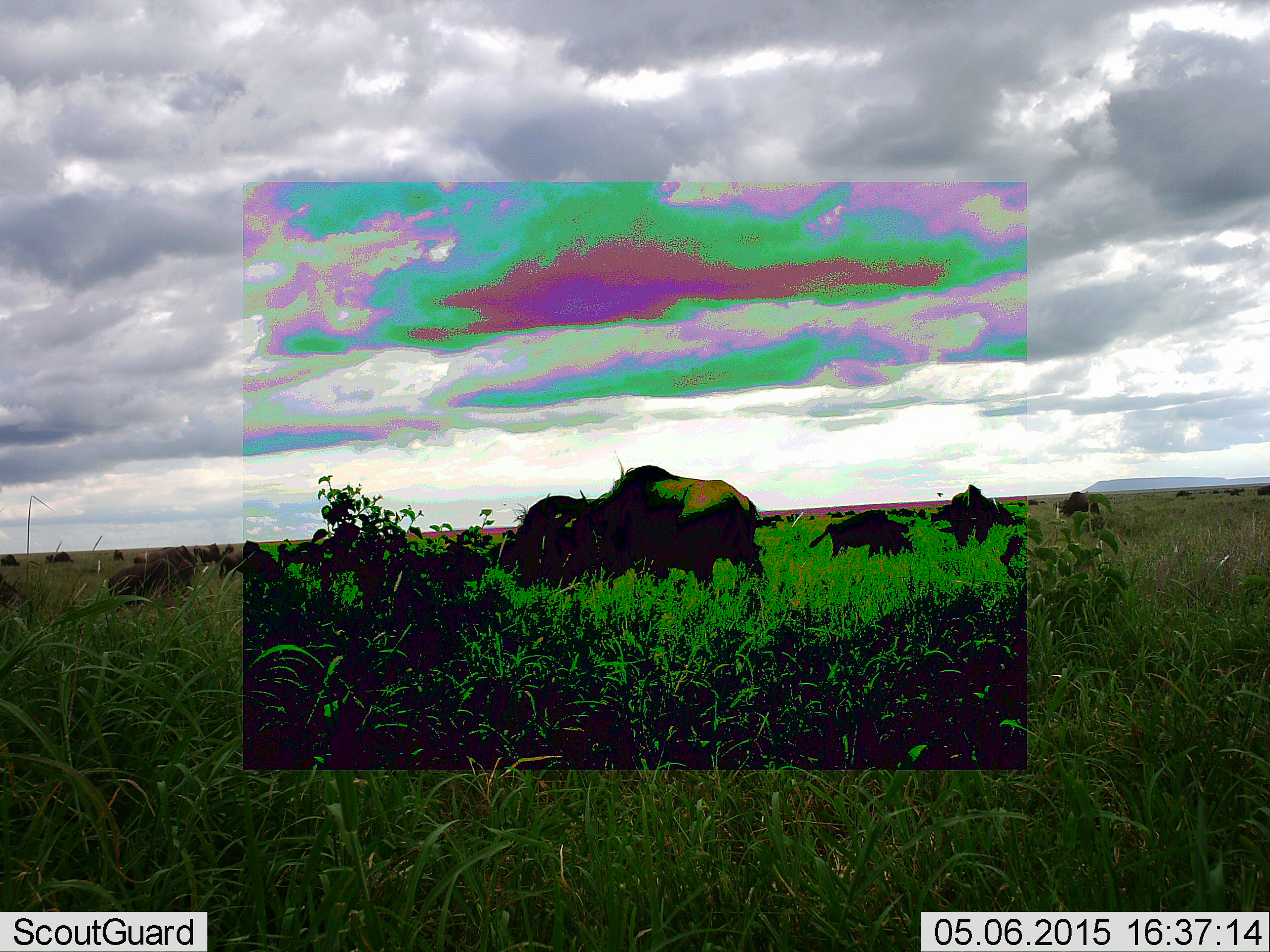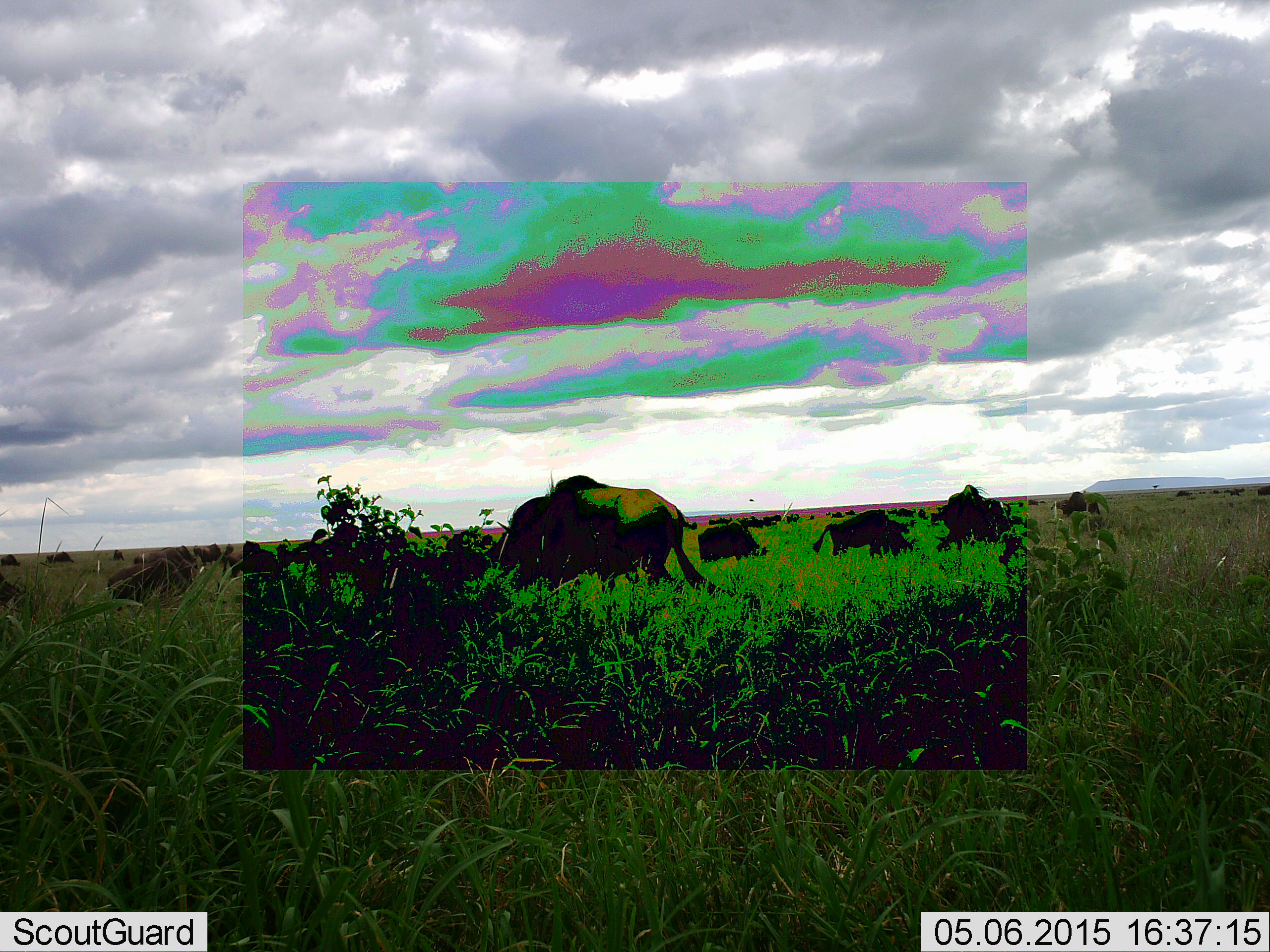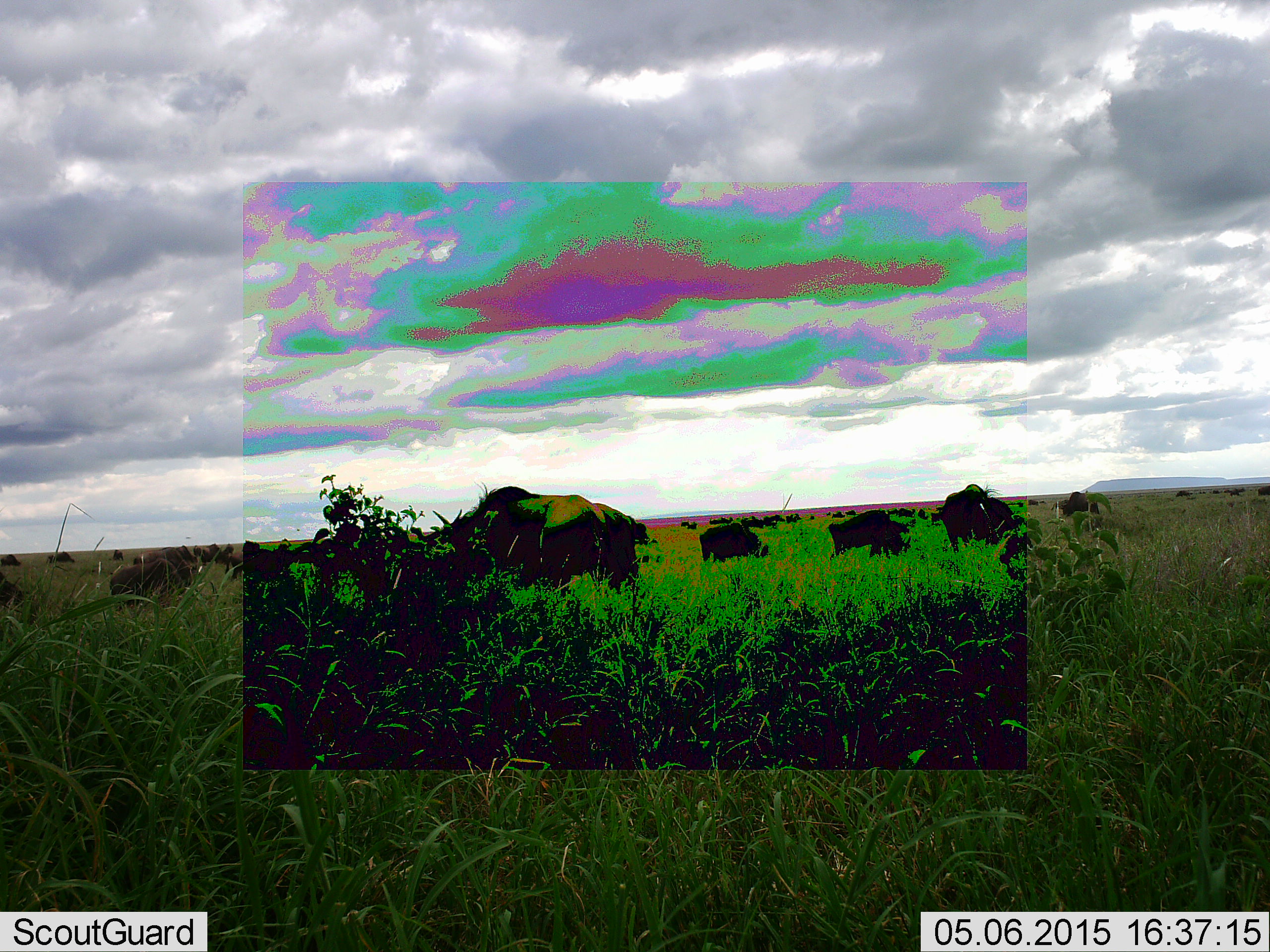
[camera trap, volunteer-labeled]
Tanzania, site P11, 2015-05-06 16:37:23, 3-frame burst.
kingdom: Animalia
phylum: Chordata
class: Mammalia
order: Artiodactyla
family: Bovidae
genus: Connochaetes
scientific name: Connochaetes taurinus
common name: blue wildebeest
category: wildebeest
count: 11-50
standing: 40%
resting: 10%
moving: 20%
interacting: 0%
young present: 0%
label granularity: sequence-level